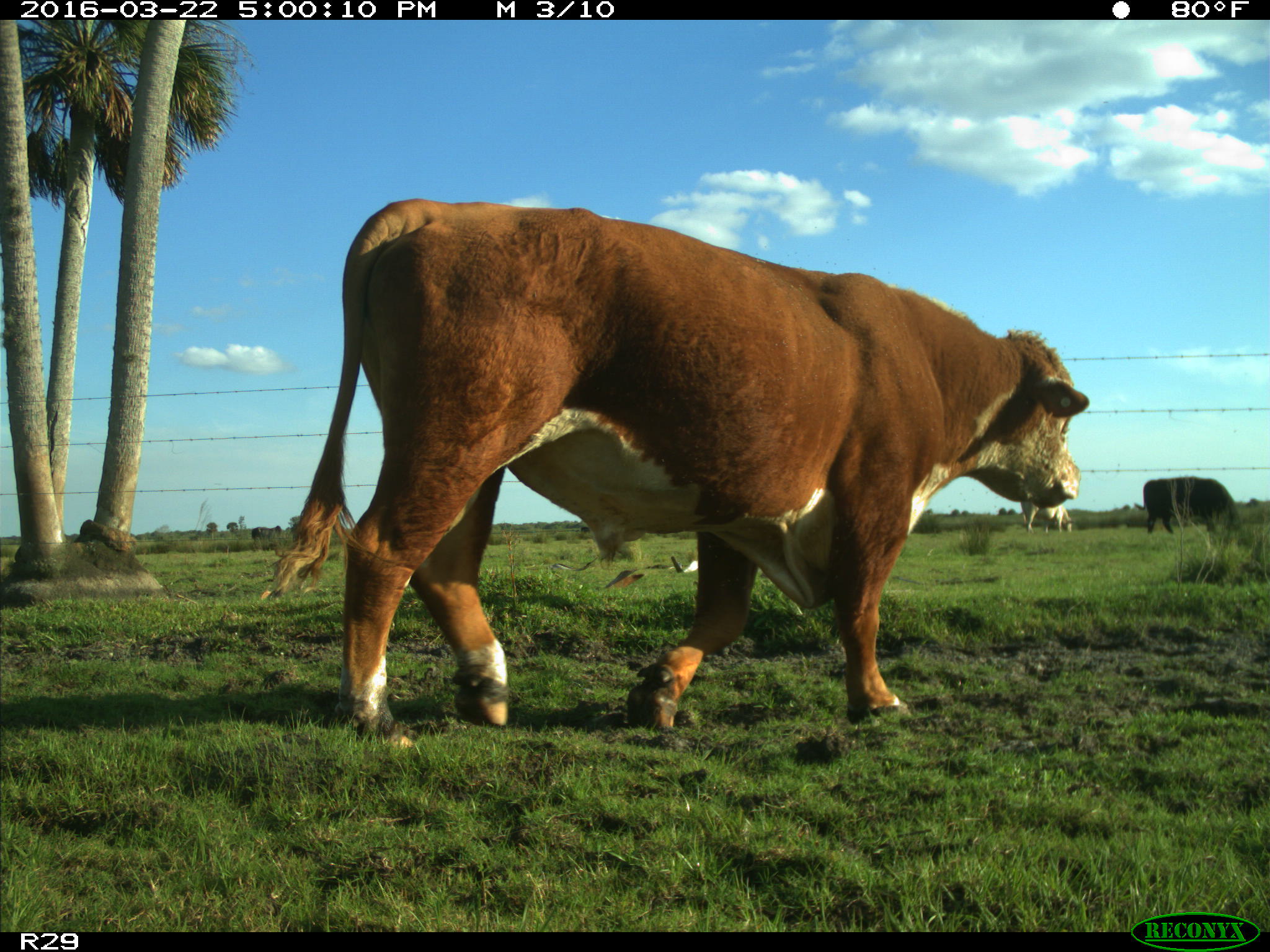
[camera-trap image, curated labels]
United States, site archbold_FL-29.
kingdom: Animalia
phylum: Chordata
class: Mammalia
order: Artiodactyla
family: Bovidae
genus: Bos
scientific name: Bos taurus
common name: domestic cow